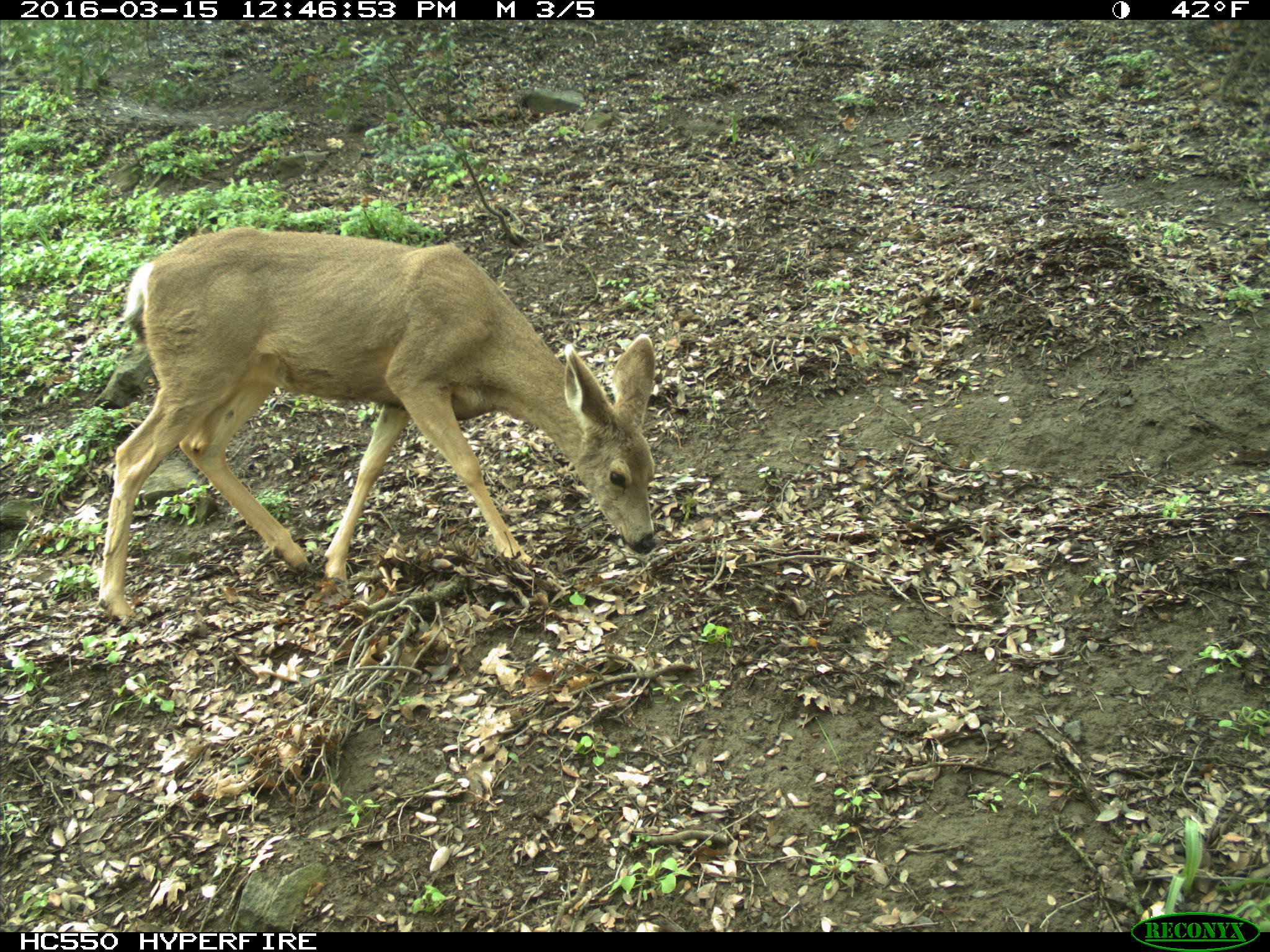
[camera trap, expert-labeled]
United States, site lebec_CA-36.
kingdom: Animalia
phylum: Chordata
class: Mammalia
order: Artiodactyla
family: Cervidae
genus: Odocoileus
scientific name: Odocoileus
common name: deer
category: unidentified deer